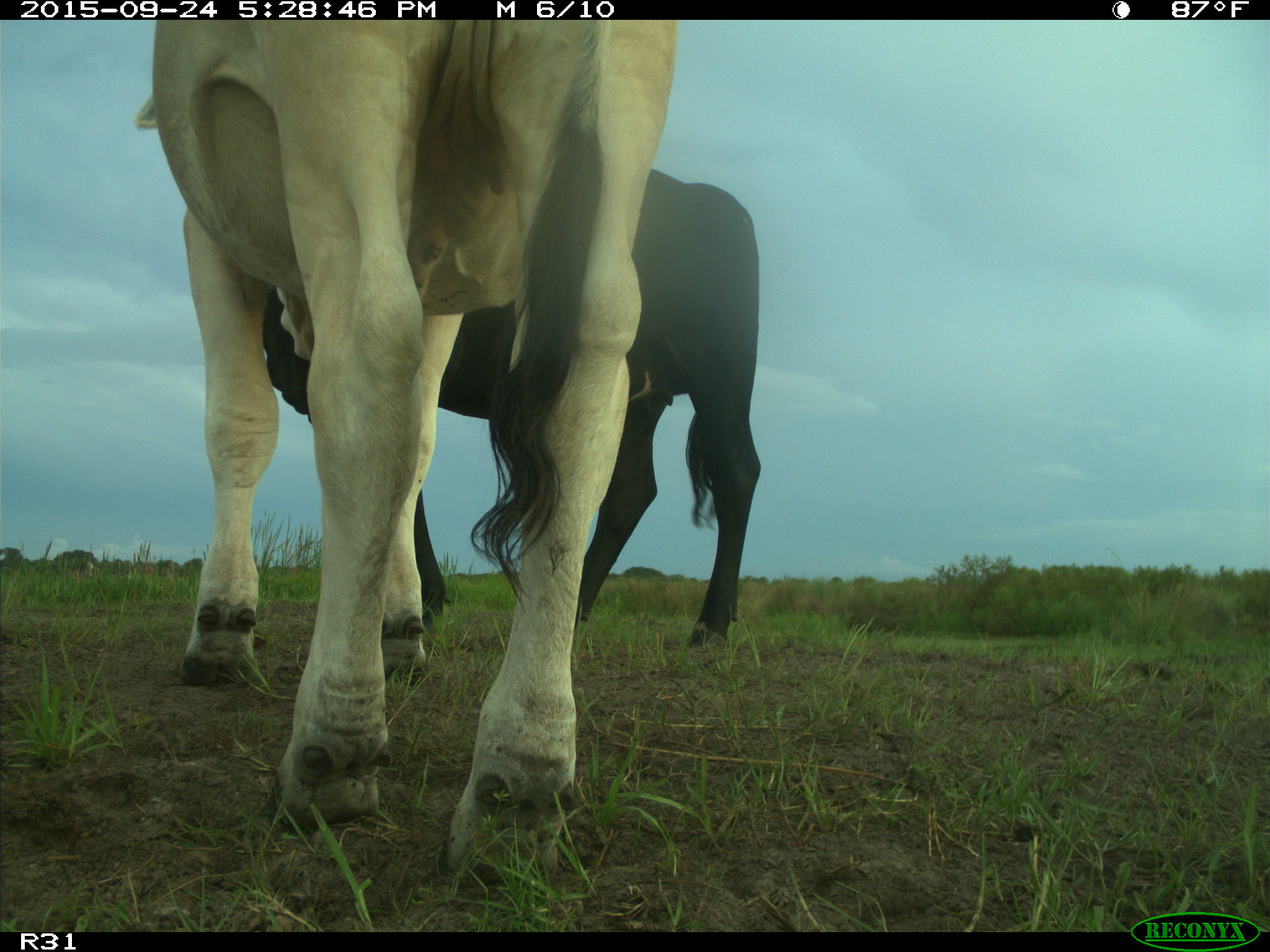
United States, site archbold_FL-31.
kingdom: Animalia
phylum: Chordata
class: Mammalia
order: Artiodactyla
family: Bovidae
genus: Bos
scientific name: Bos taurus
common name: domestic cow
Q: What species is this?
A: Bos taurus (domestic cow).